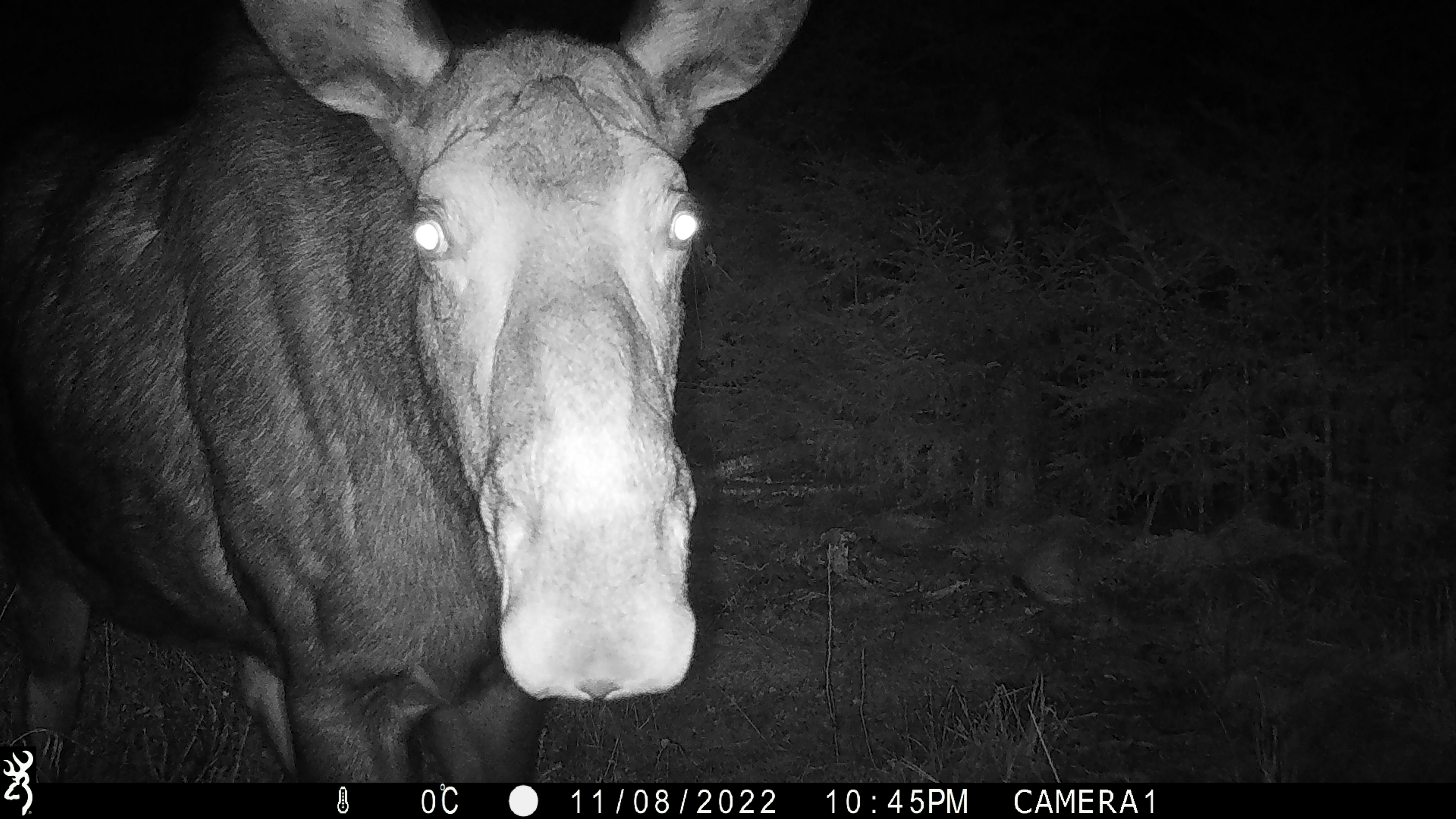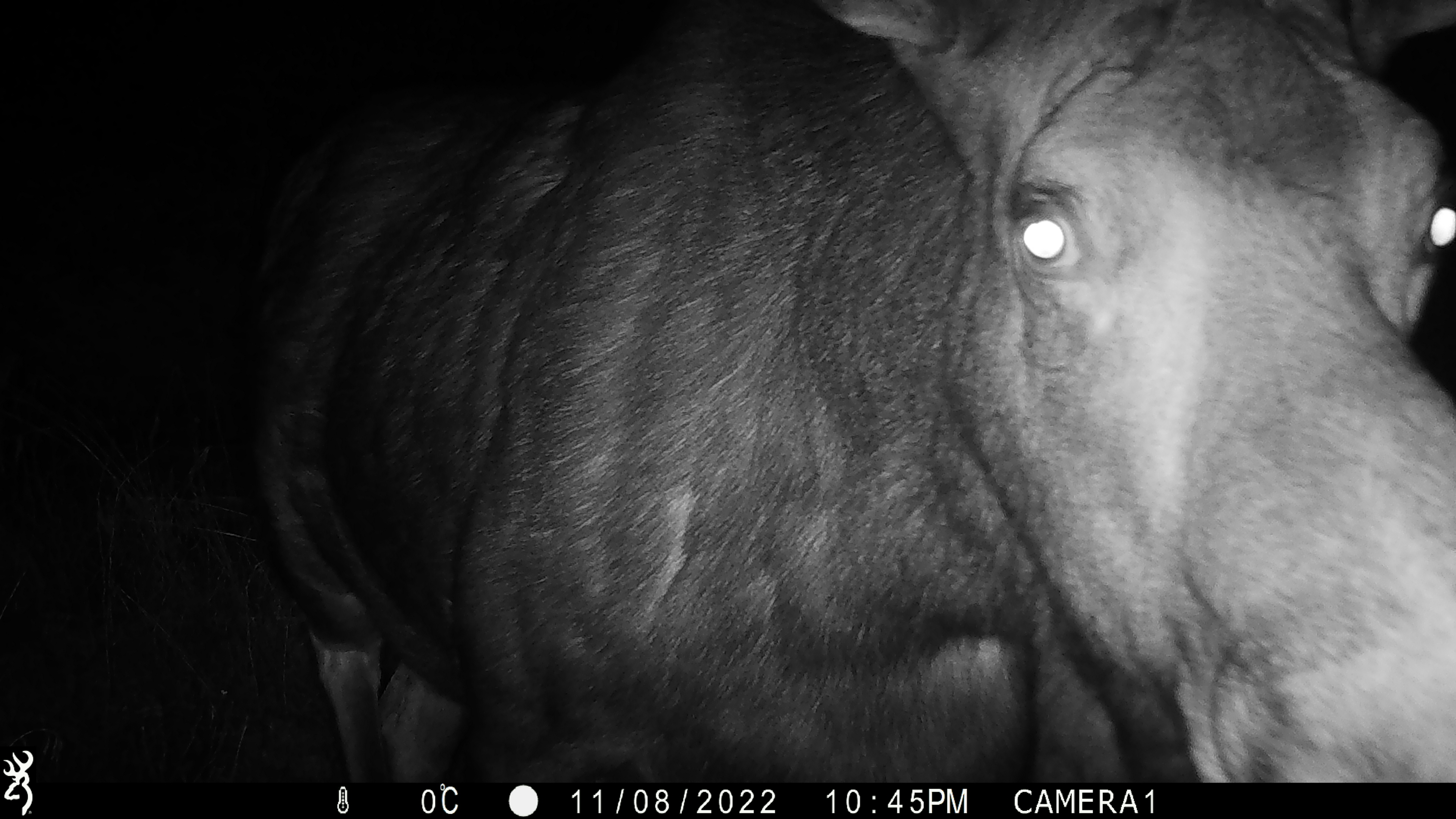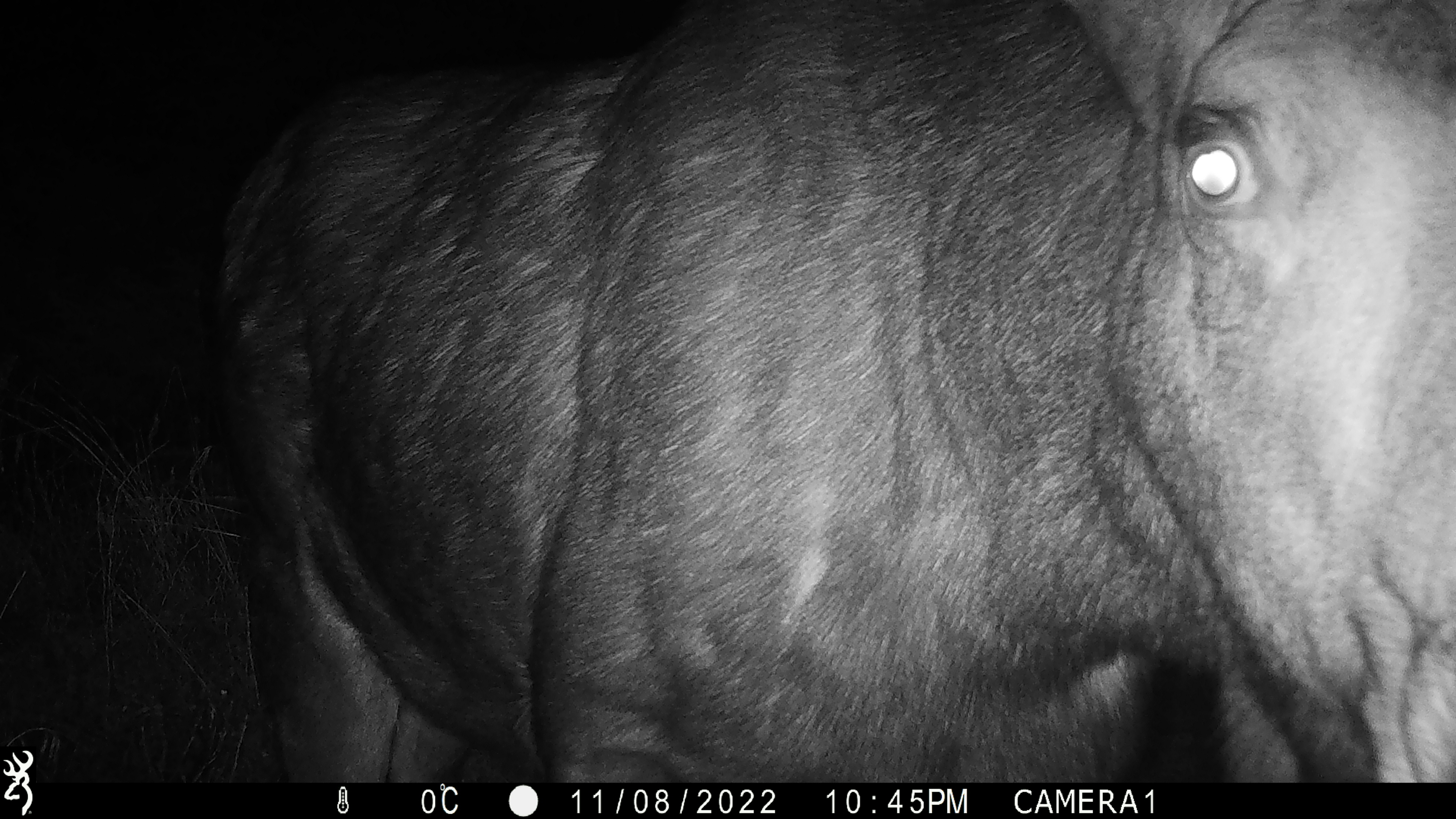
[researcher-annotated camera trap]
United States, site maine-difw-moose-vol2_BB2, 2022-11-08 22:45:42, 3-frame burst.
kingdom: Animalia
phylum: Chordata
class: Mammalia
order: Artiodactyla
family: Cervidae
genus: Alces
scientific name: Alces alces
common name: moose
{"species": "moose (Alces alces)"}